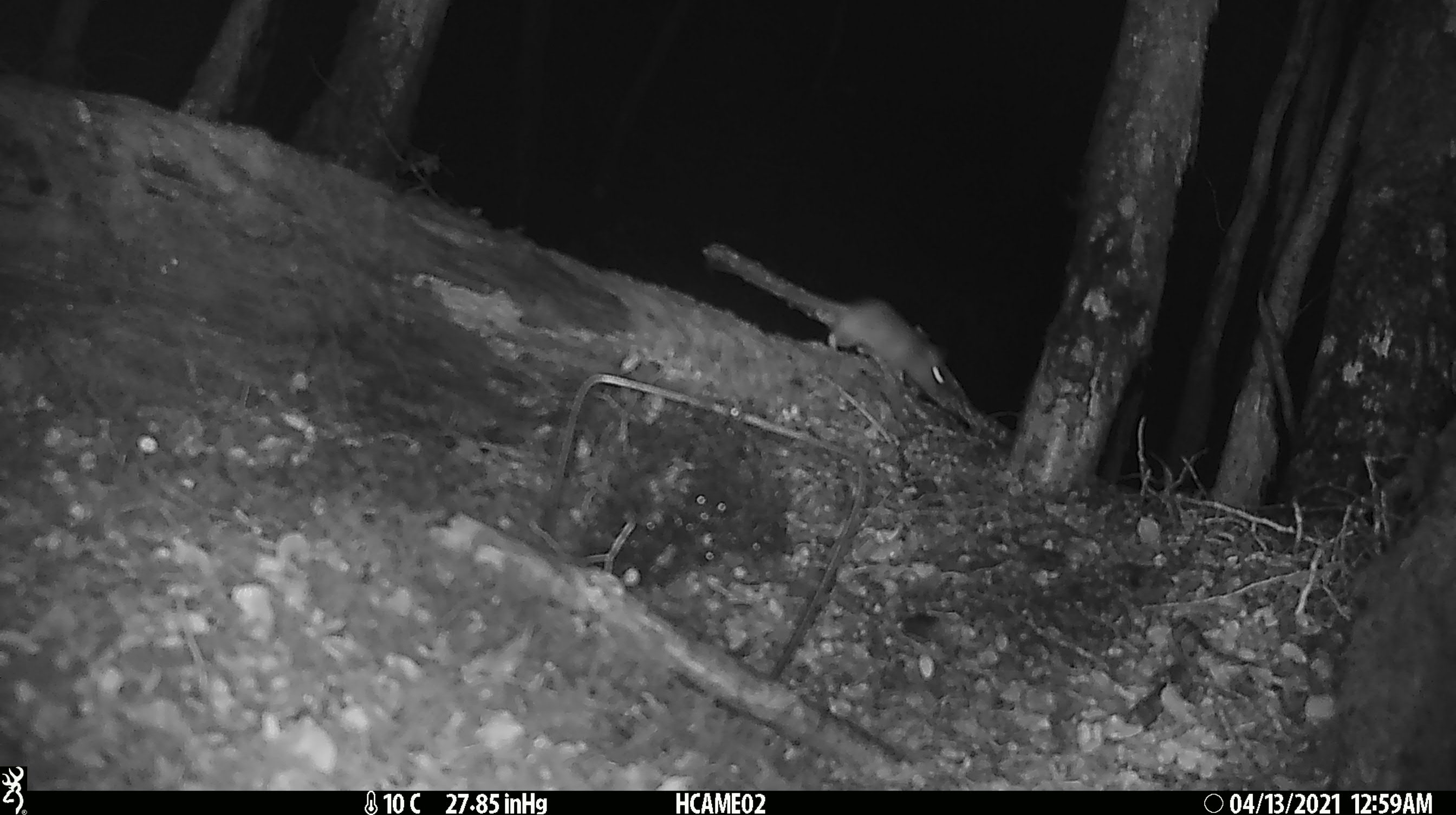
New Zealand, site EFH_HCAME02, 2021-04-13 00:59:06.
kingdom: Animalia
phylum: Chordata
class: Mammalia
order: Rodentia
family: Muridae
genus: Rattus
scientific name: Rattus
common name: rat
Rat (Rattus).